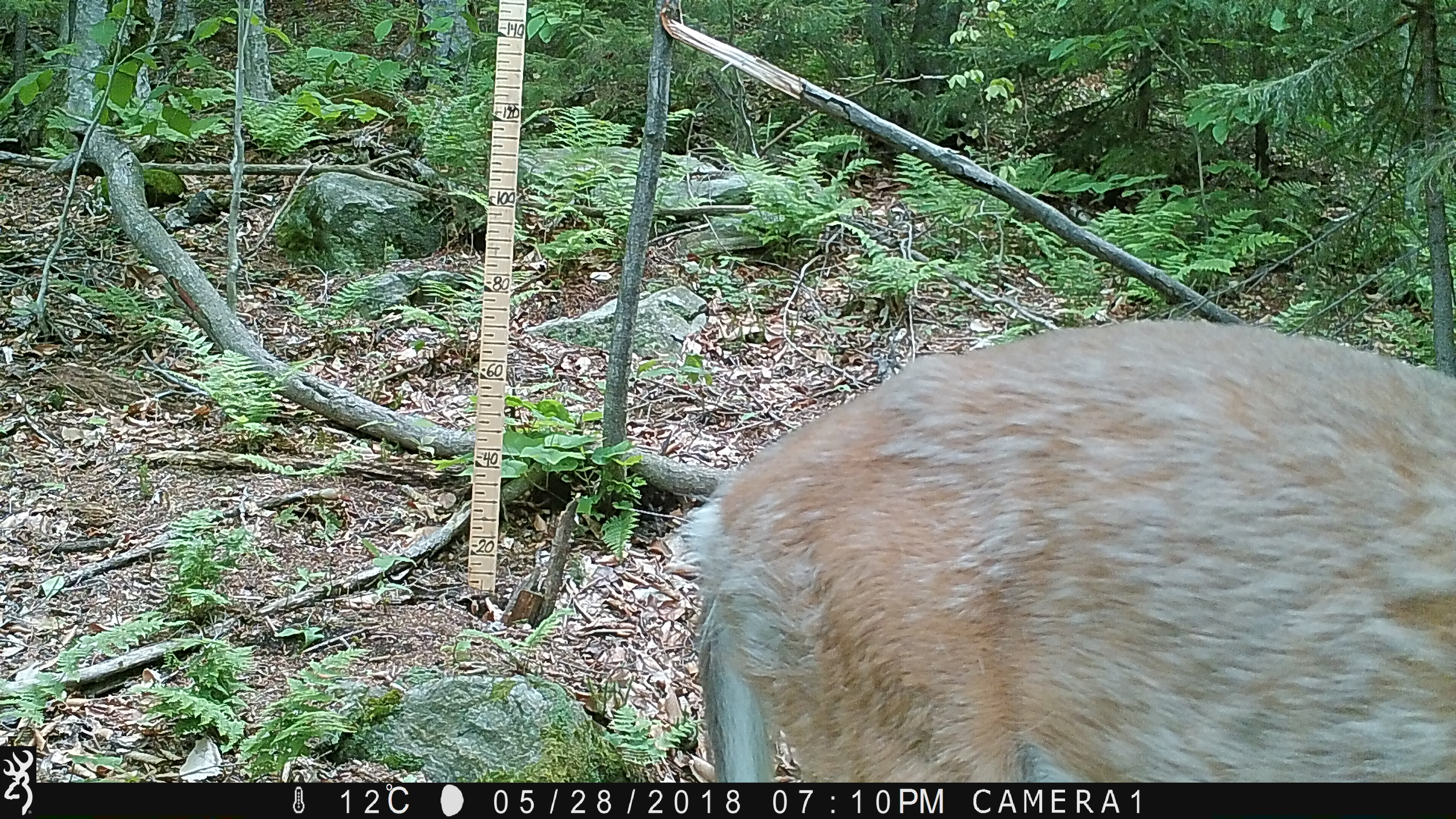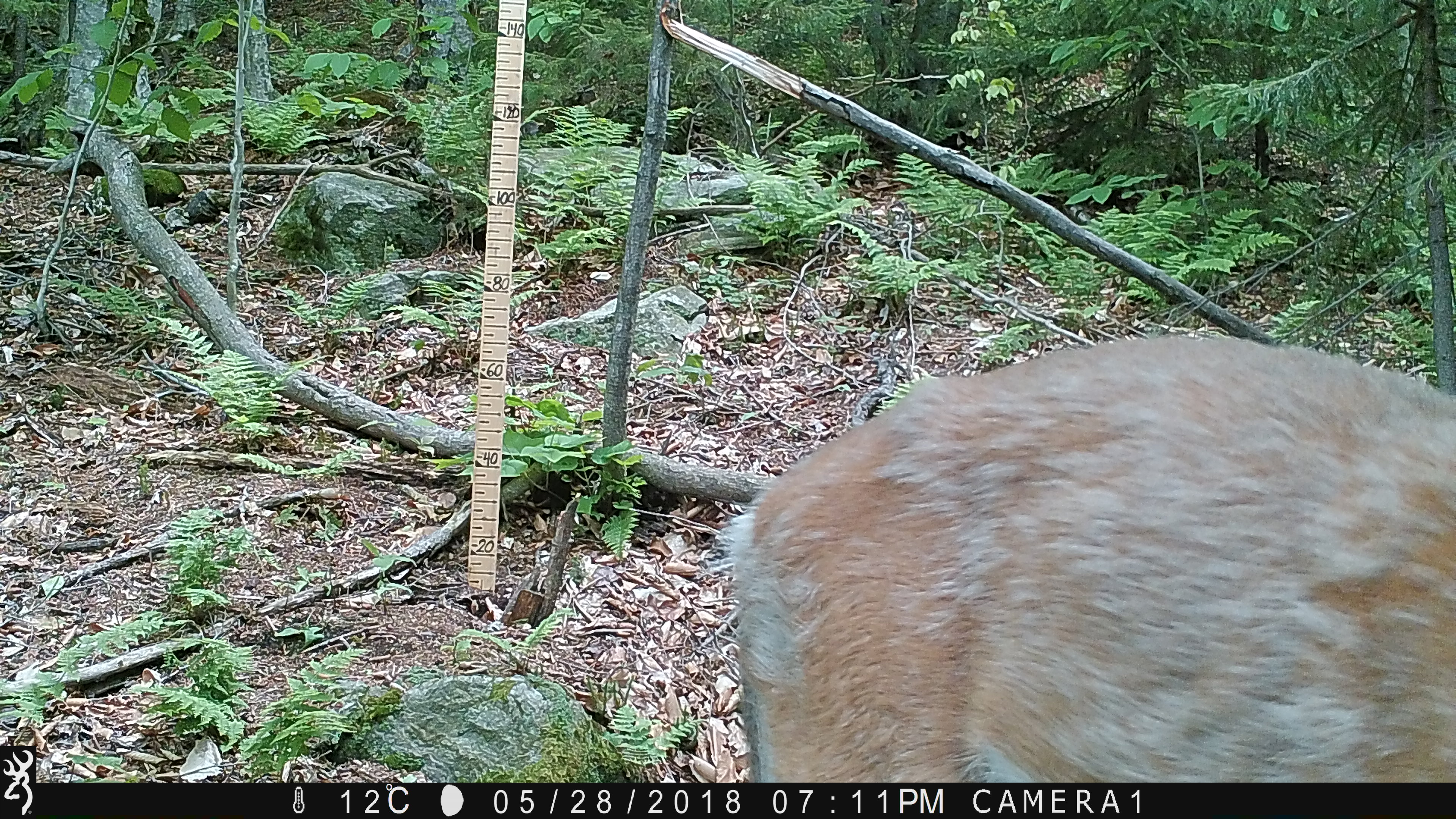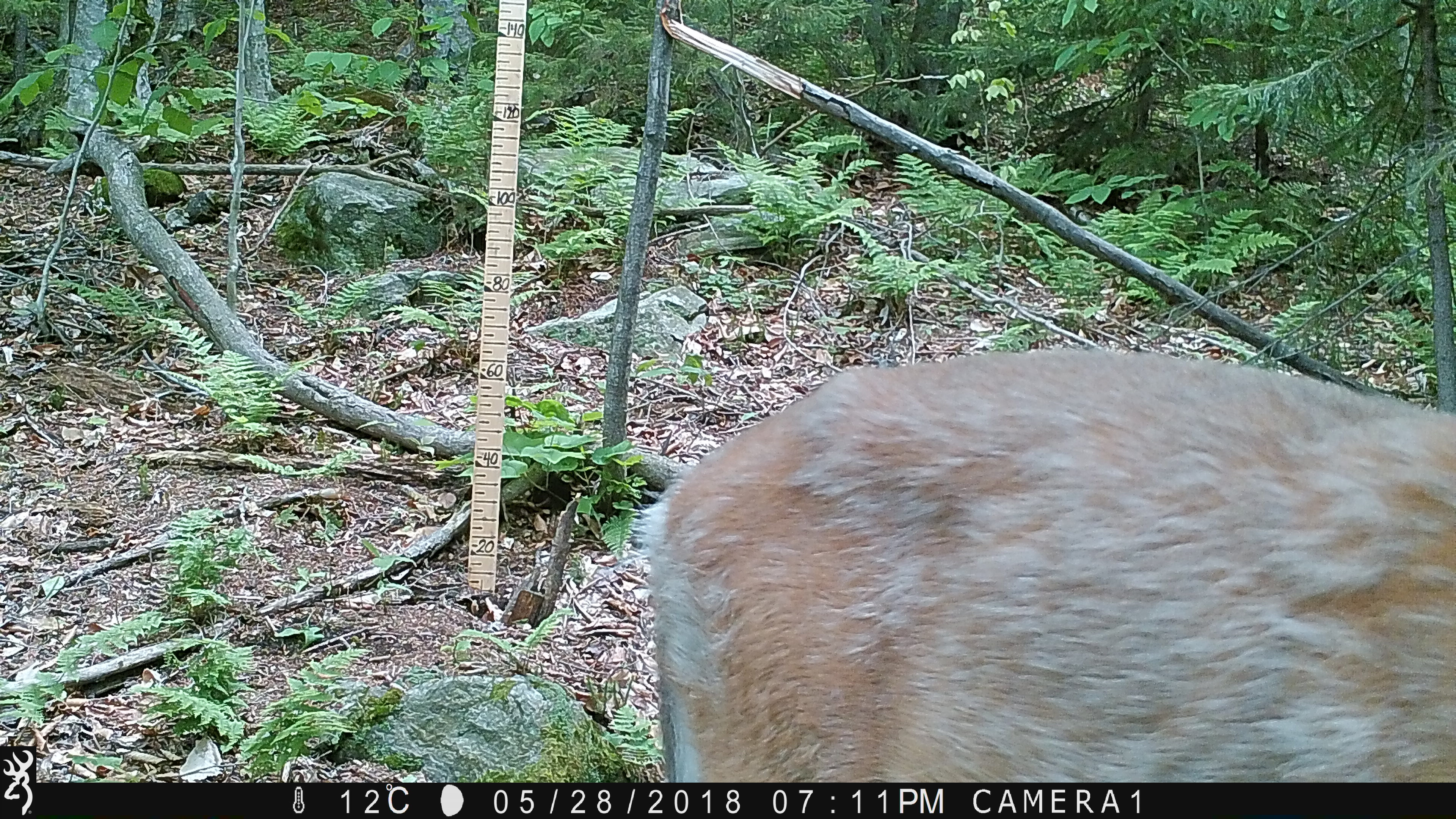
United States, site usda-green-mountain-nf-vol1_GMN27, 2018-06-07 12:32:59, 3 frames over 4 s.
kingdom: Animalia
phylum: Chordata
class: Mammalia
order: Artiodactyla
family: Cervidae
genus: Odocoileus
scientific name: Odocoileus virginianus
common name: white-tailed deer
White-tailed deer (Odocoileus virginianus).